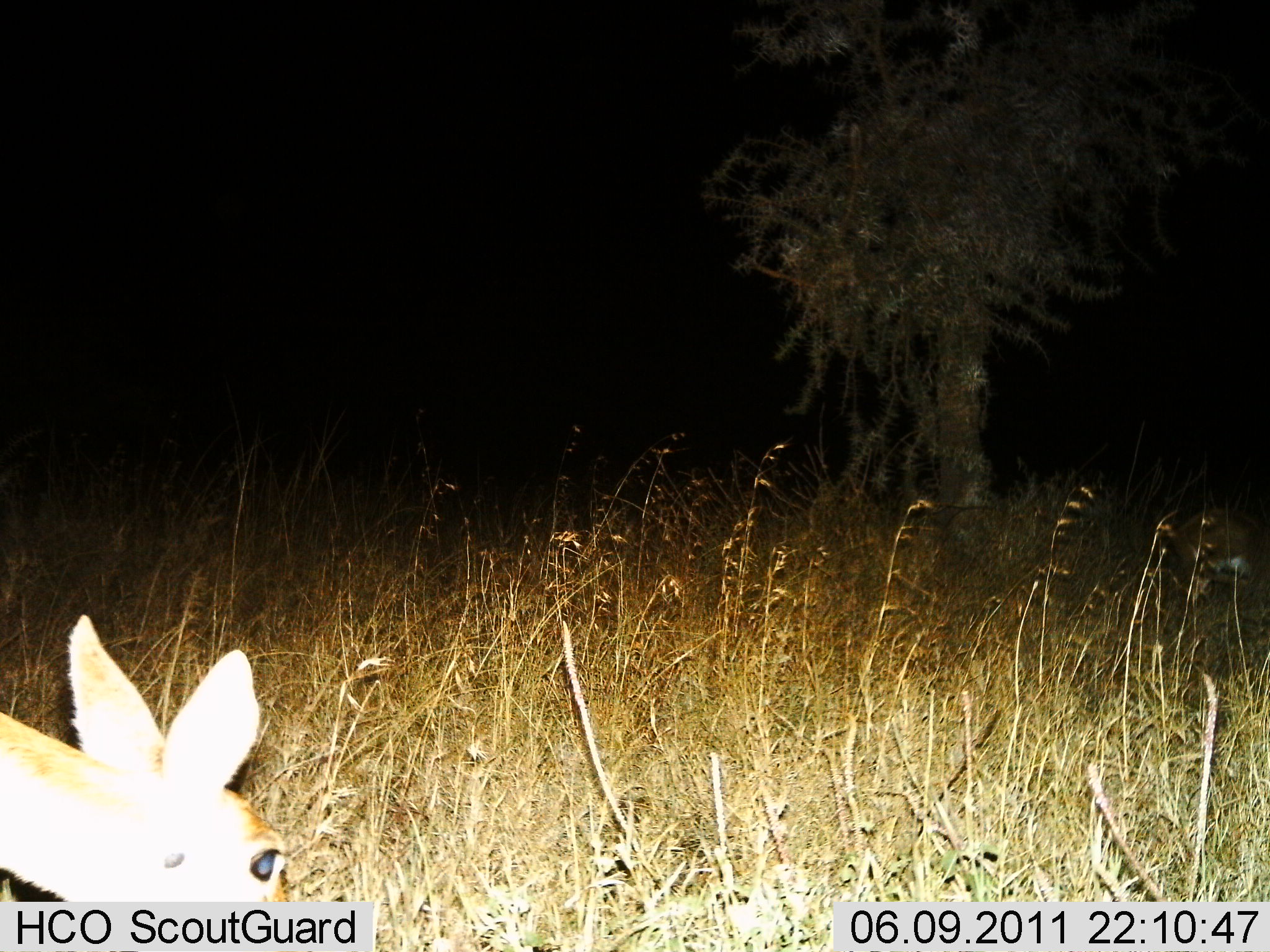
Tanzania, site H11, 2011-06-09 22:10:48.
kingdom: Animalia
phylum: Chordata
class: Mammalia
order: Artiodactyla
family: Bovidae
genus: Redunca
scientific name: Redunca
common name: reedbuck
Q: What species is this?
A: Reedbuck (Redunca).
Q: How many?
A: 1.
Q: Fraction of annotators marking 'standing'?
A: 40%.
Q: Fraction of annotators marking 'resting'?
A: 0%.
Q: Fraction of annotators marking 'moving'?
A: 0%.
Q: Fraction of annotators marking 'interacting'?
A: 0%.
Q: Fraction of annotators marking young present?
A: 0%.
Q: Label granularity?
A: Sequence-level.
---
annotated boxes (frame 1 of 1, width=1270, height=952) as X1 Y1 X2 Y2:
animal: 0 613 287 902